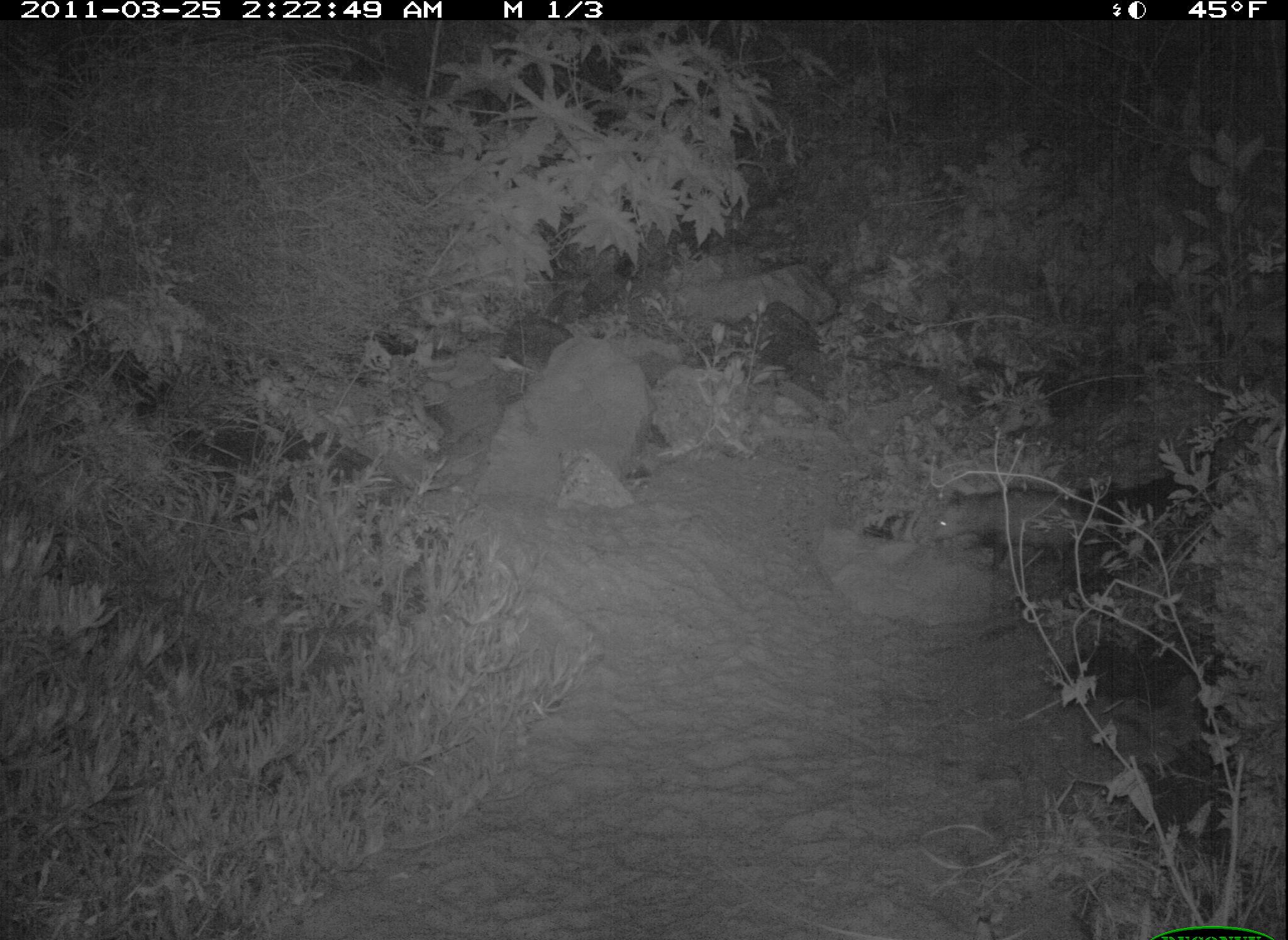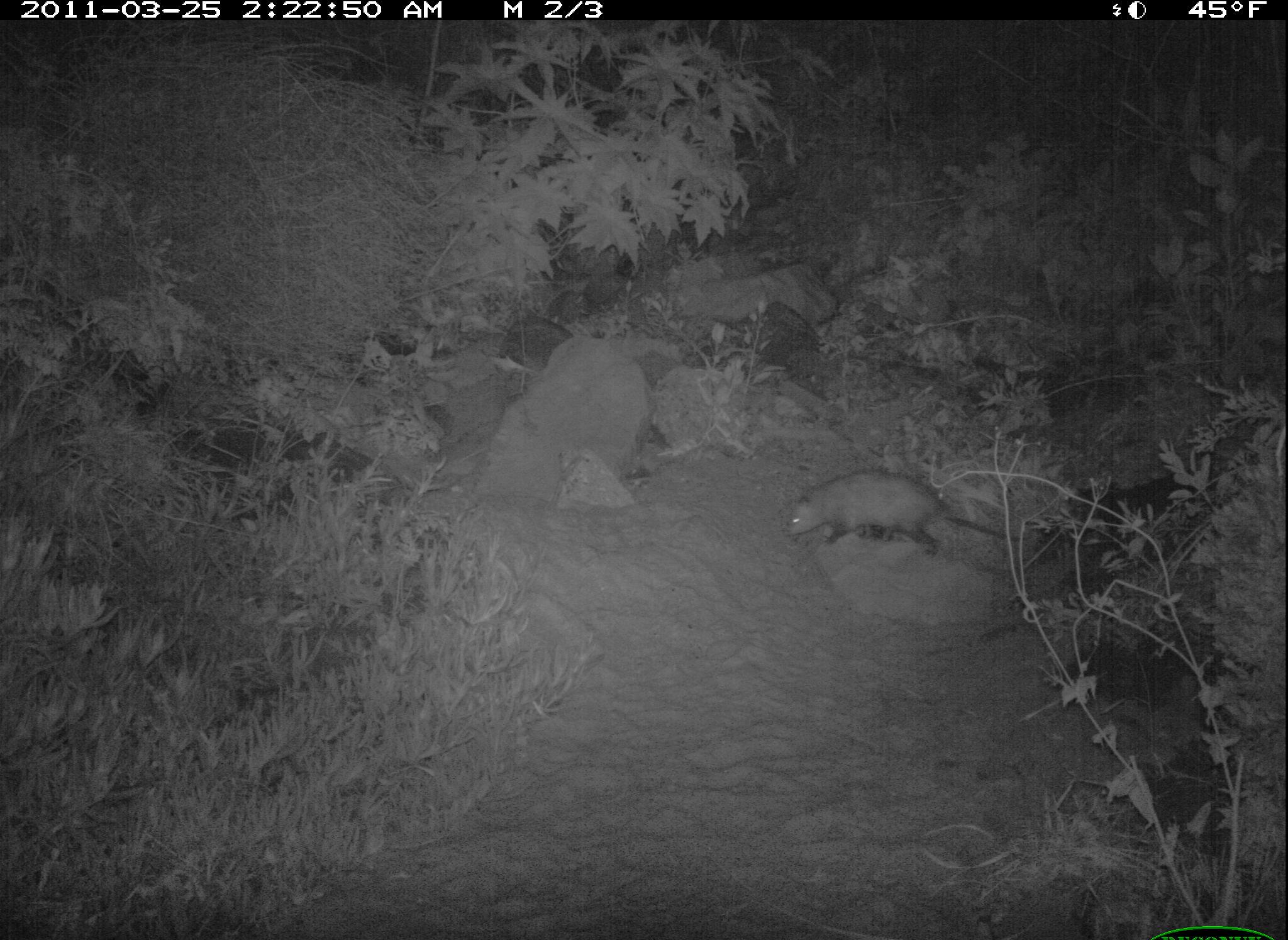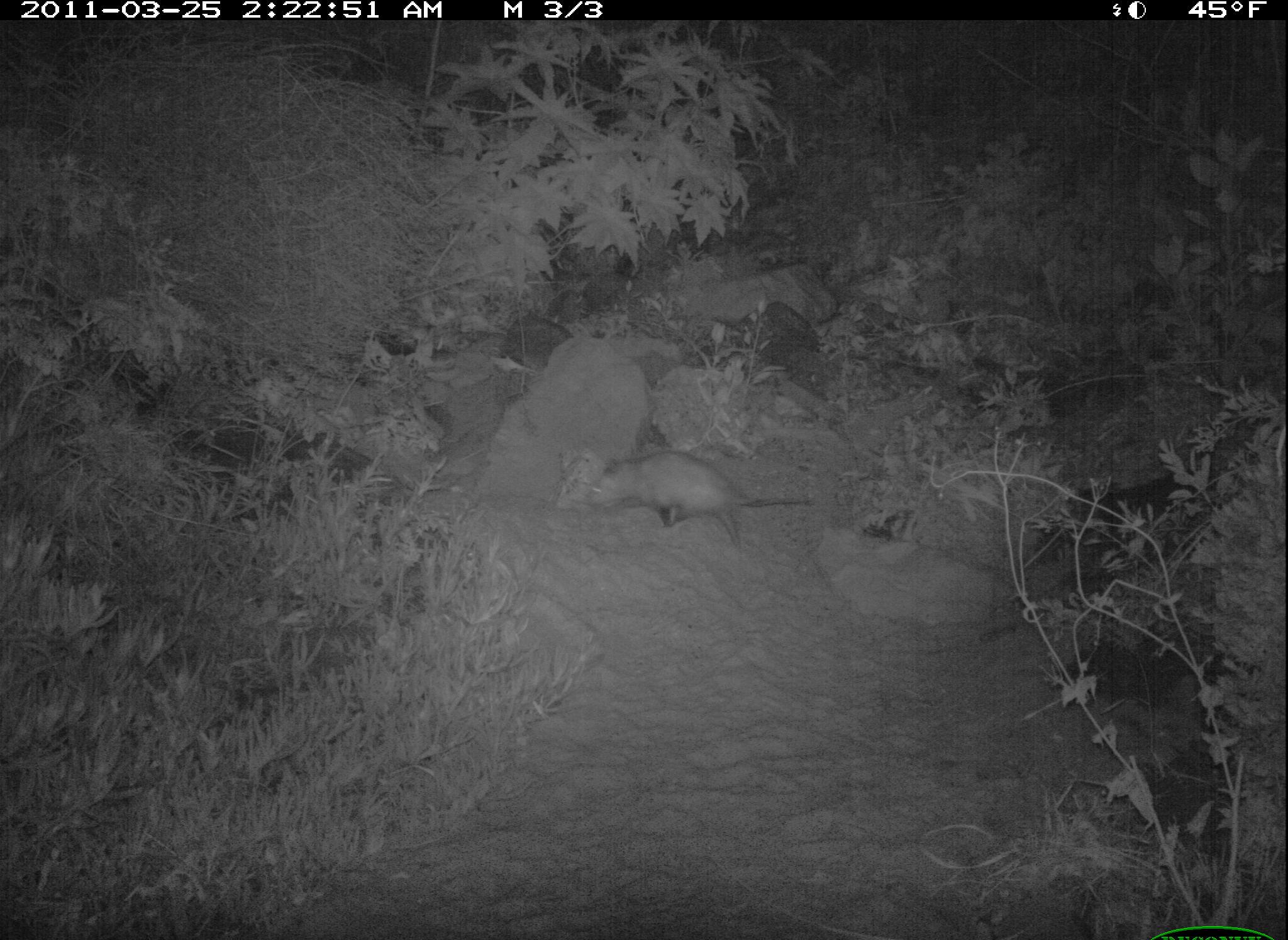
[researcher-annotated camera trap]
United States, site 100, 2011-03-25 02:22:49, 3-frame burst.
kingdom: Animalia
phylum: Chordata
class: Mammalia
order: Didelphimorphia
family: Didelphidae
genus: Didelphis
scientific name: Didelphis virginiana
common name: virginia opossum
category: opossum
Opossum (virginia opossum) (Didelphis virginiana).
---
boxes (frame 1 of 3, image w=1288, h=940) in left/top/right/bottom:
opossum: 924/469/1133/583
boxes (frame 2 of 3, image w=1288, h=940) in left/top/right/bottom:
opossum: 768/438/1021/591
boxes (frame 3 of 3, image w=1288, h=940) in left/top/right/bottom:
opossum: 565/435/828/586